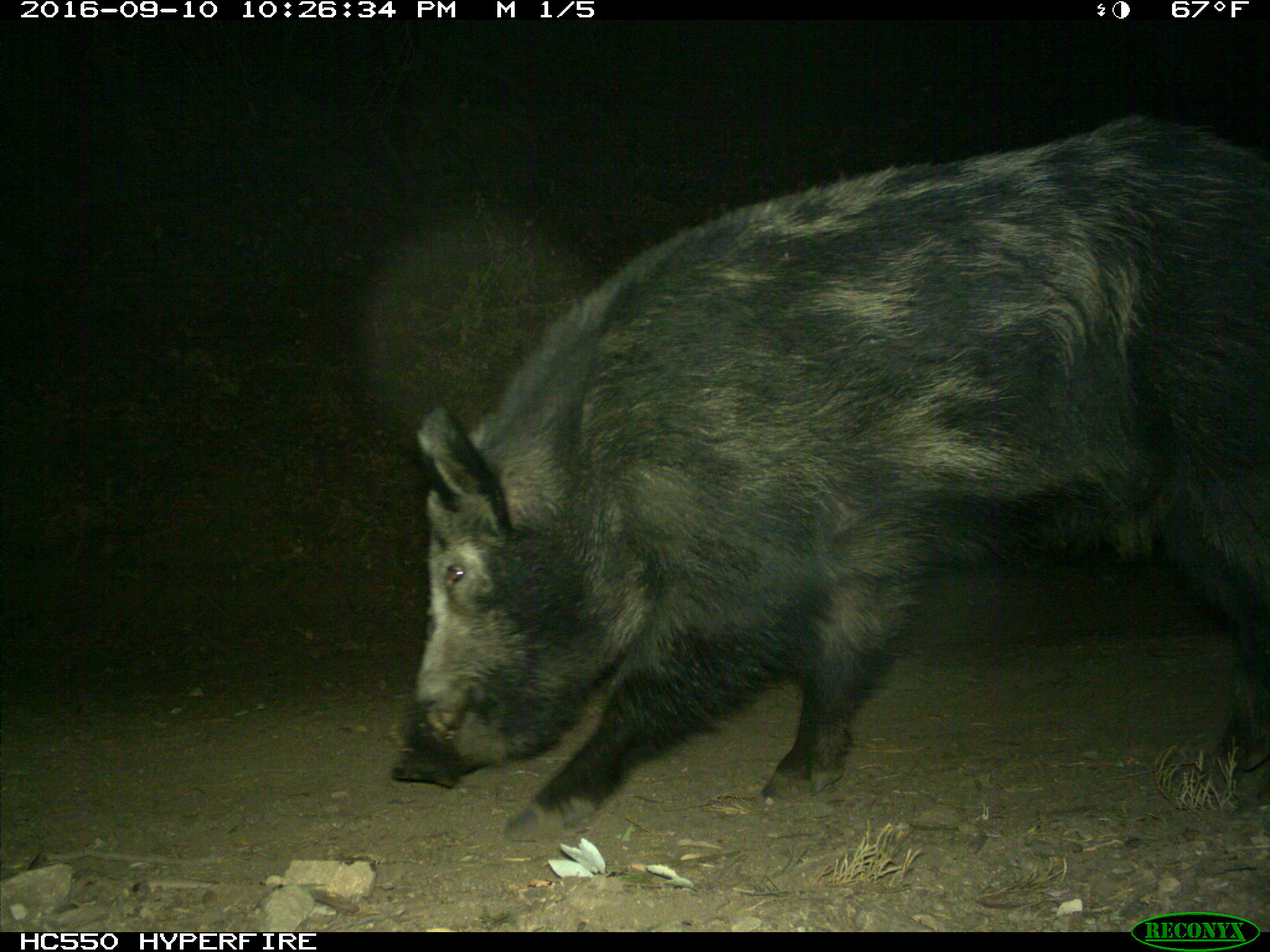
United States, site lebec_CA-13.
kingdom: Animalia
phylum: Chordata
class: Mammalia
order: Artiodactyla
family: Suidae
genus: Sus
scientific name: Sus scrofa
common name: wild boar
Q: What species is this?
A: Sus scrofa (wild boar).